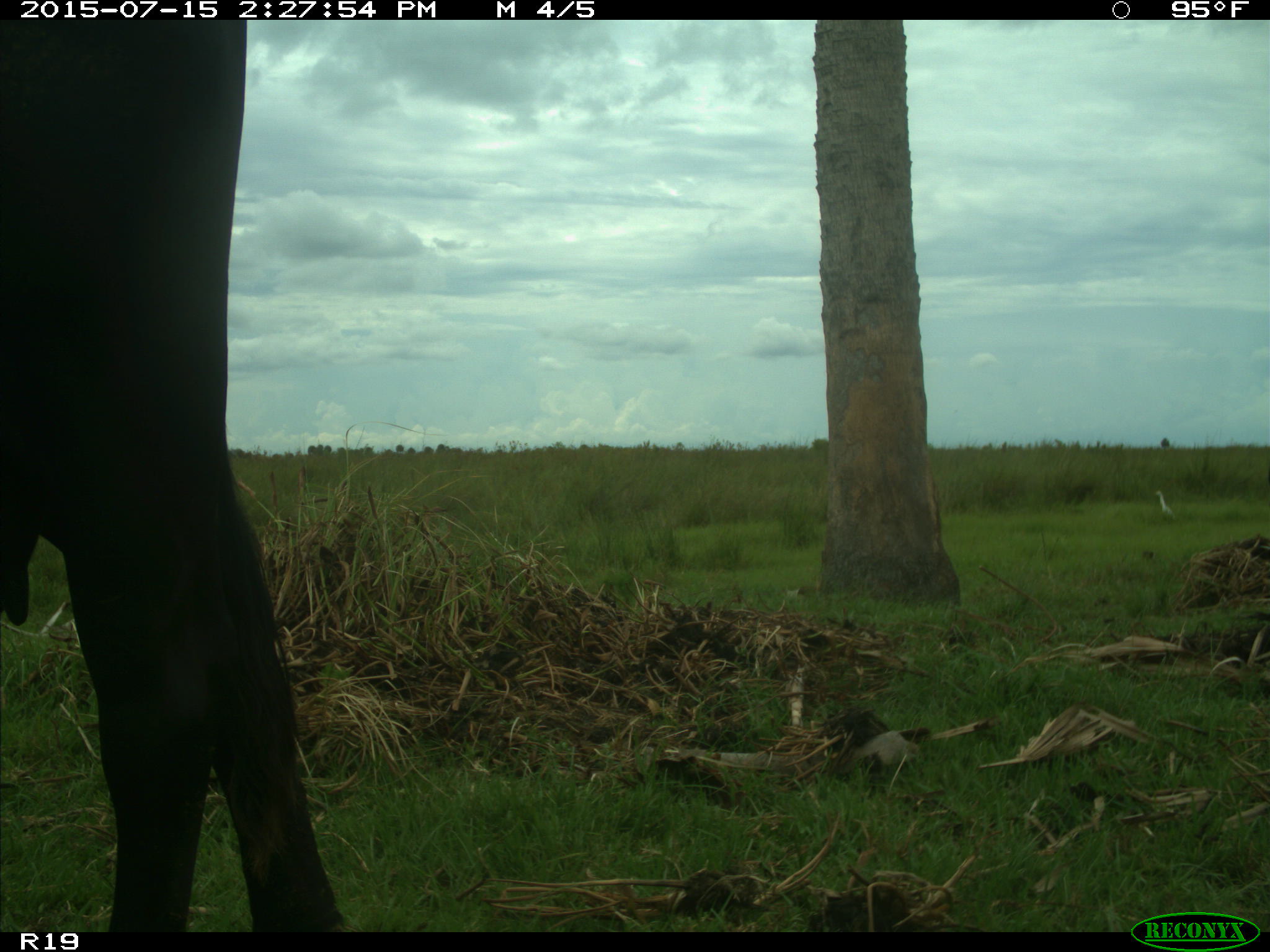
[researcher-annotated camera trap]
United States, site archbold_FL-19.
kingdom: Animalia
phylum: Chordata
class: Mammalia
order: Artiodactyla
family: Bovidae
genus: Bos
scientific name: Bos taurus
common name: domestic cow